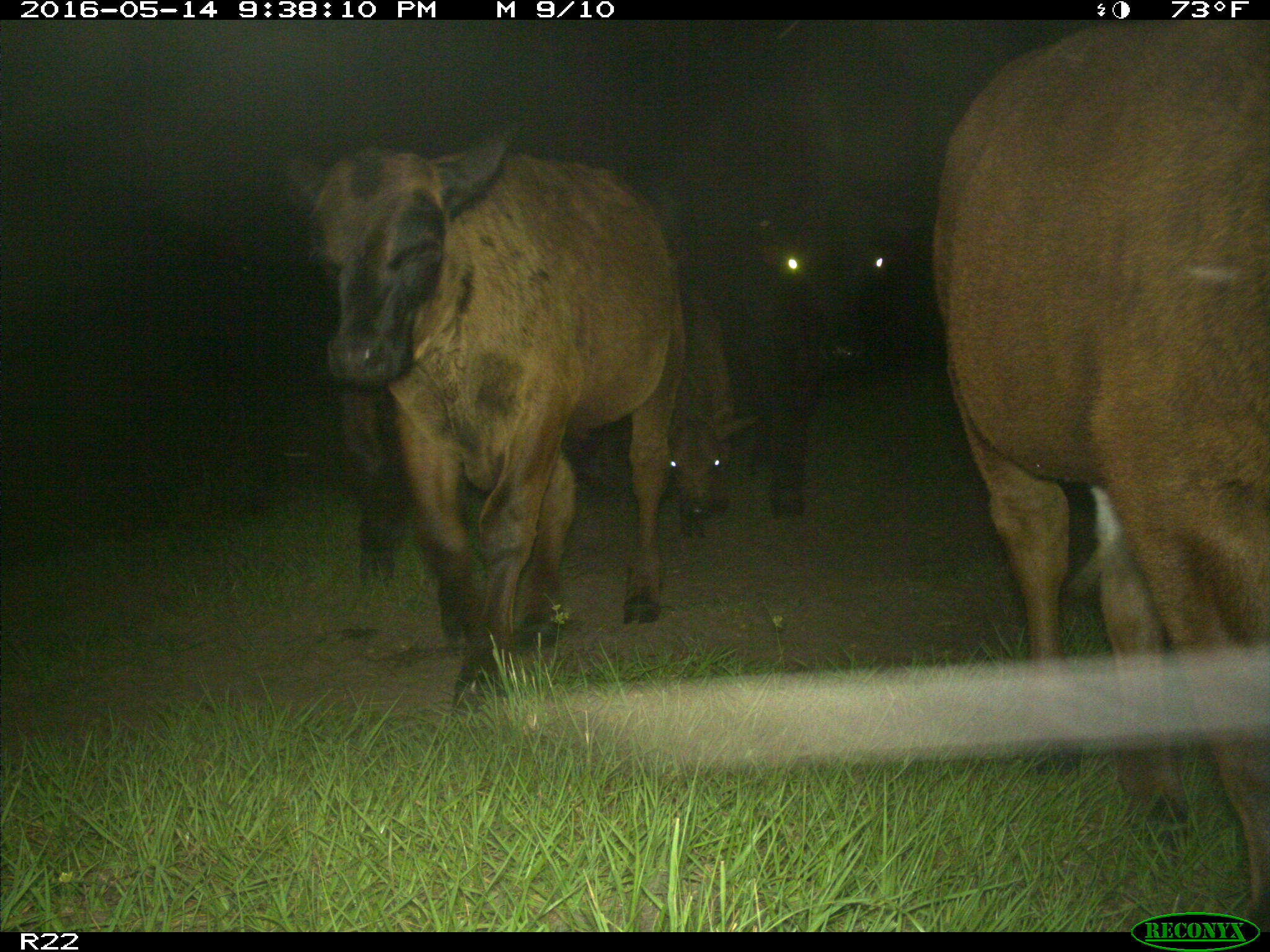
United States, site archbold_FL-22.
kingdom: Animalia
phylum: Chordata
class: Mammalia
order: Artiodactyla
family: Bovidae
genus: Bos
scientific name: Bos taurus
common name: domestic cow